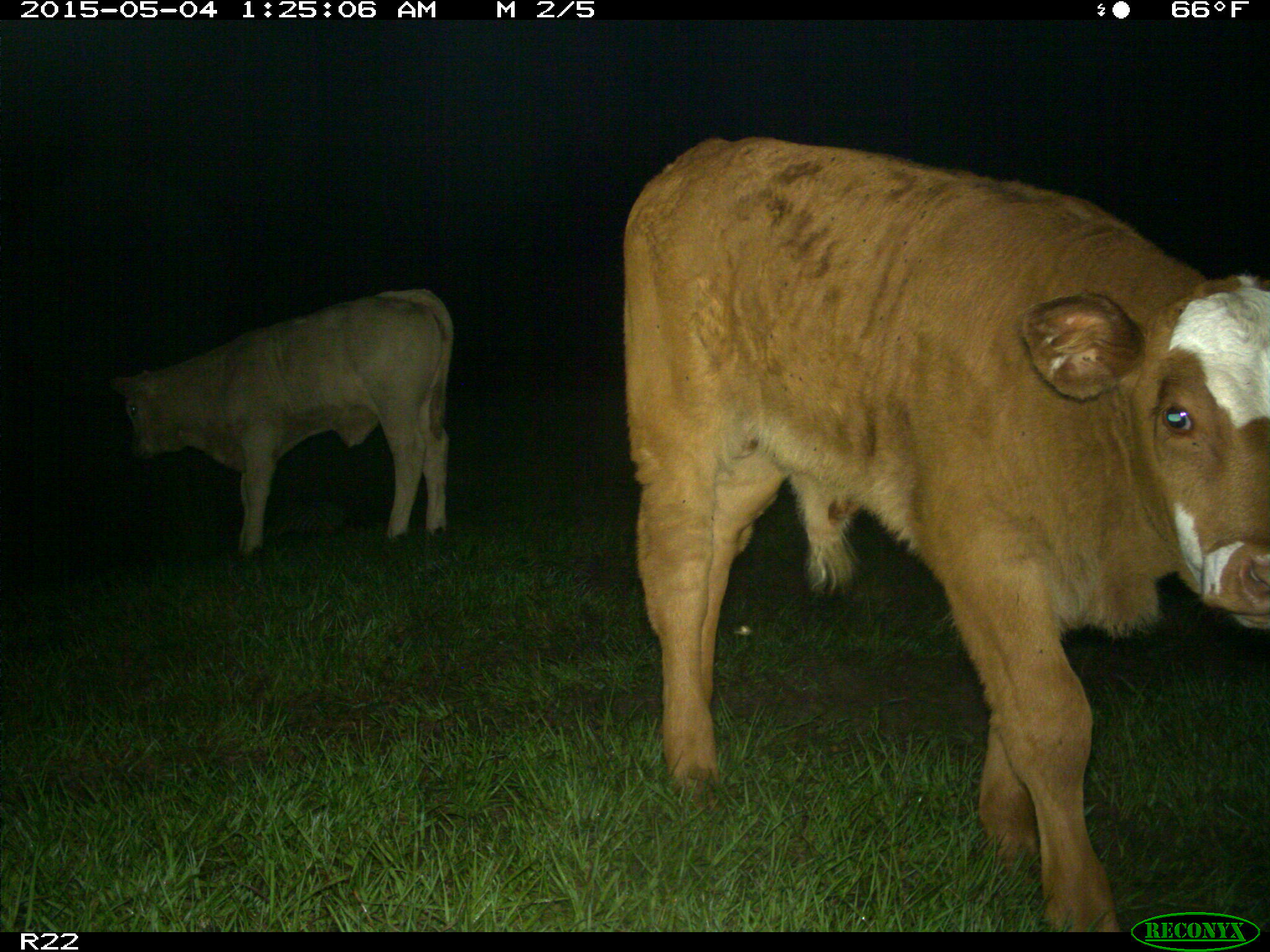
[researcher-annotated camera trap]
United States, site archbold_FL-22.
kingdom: Animalia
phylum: Chordata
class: Mammalia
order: Artiodactyla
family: Bovidae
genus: Bos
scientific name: Bos taurus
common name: domestic cow